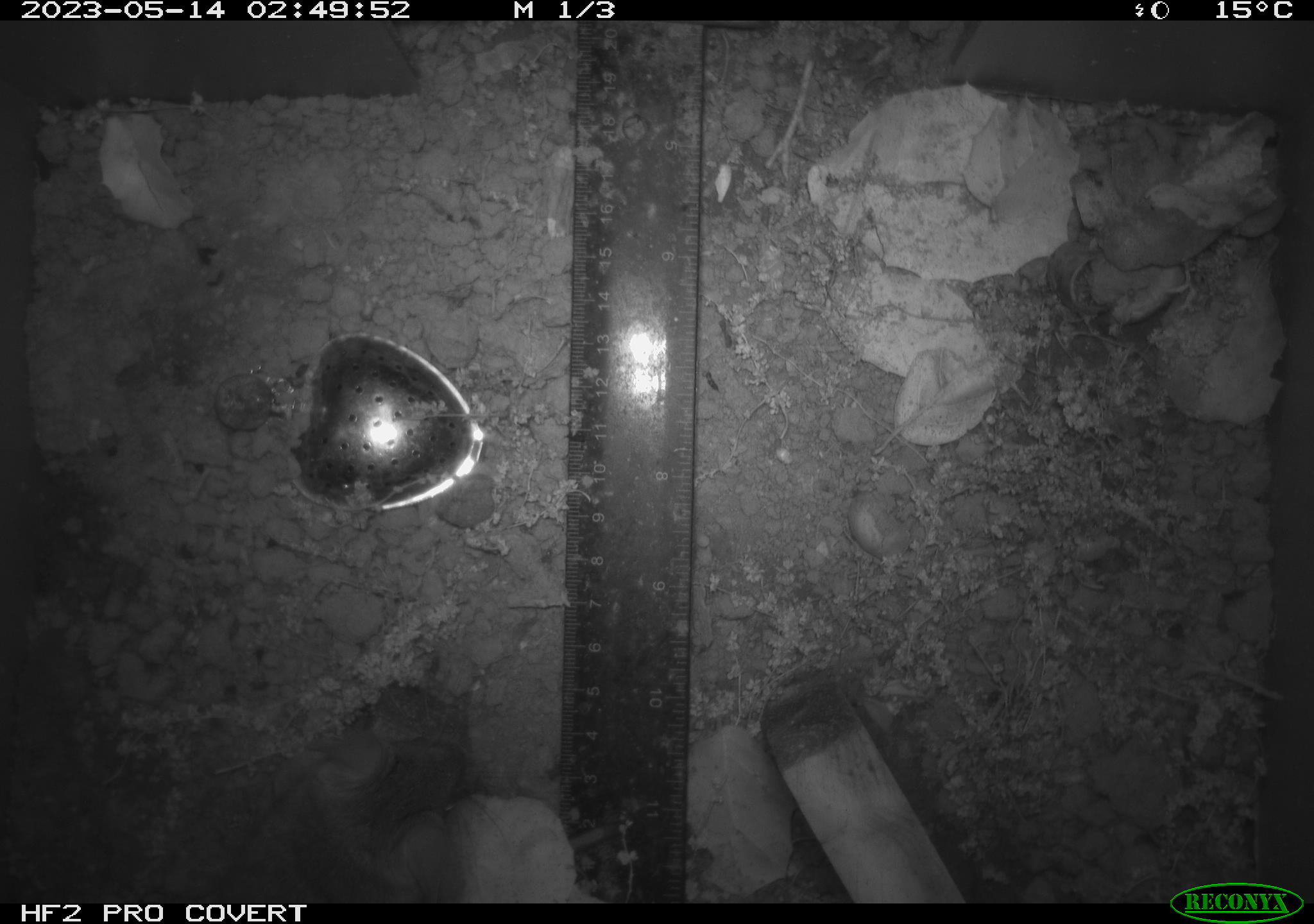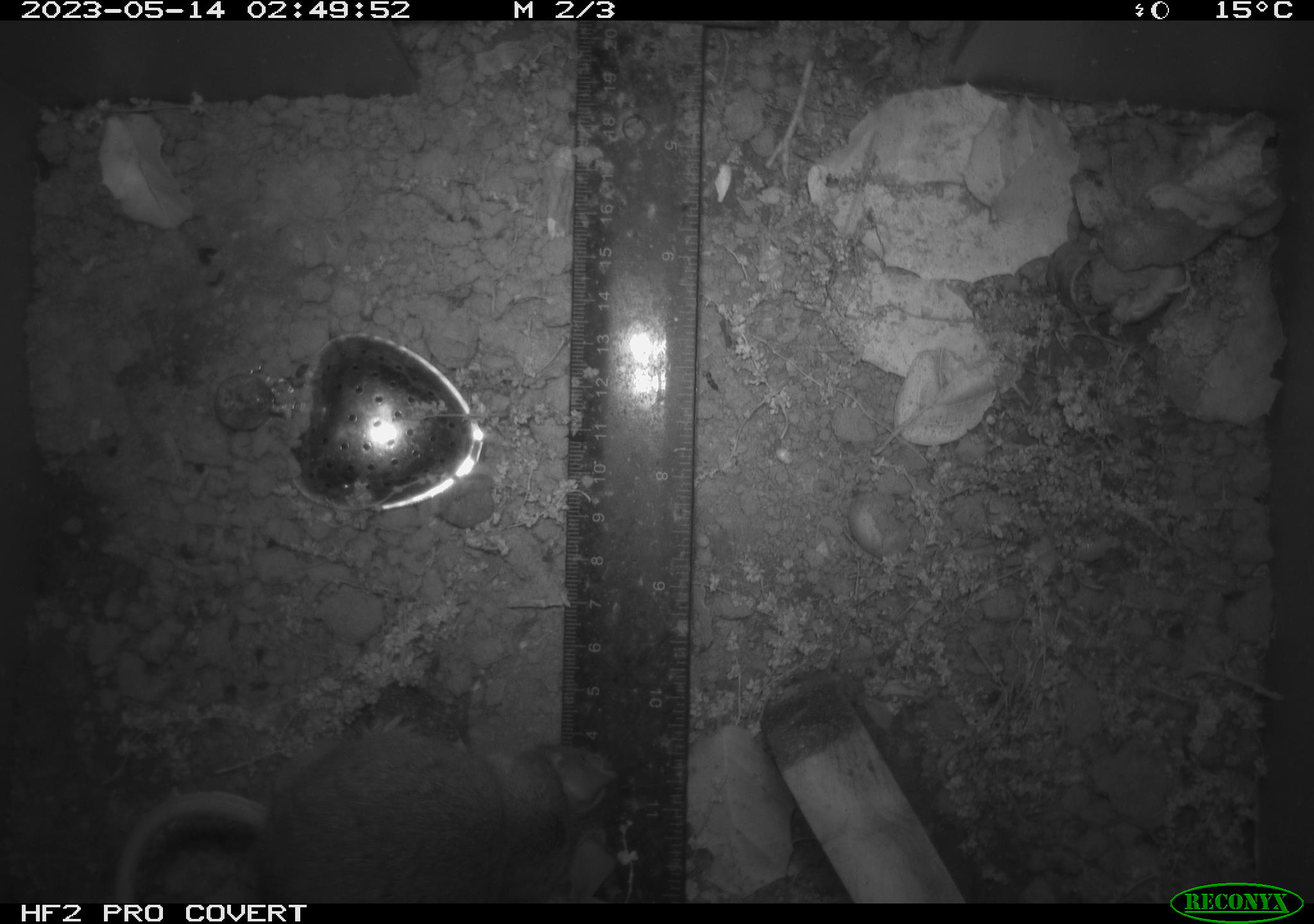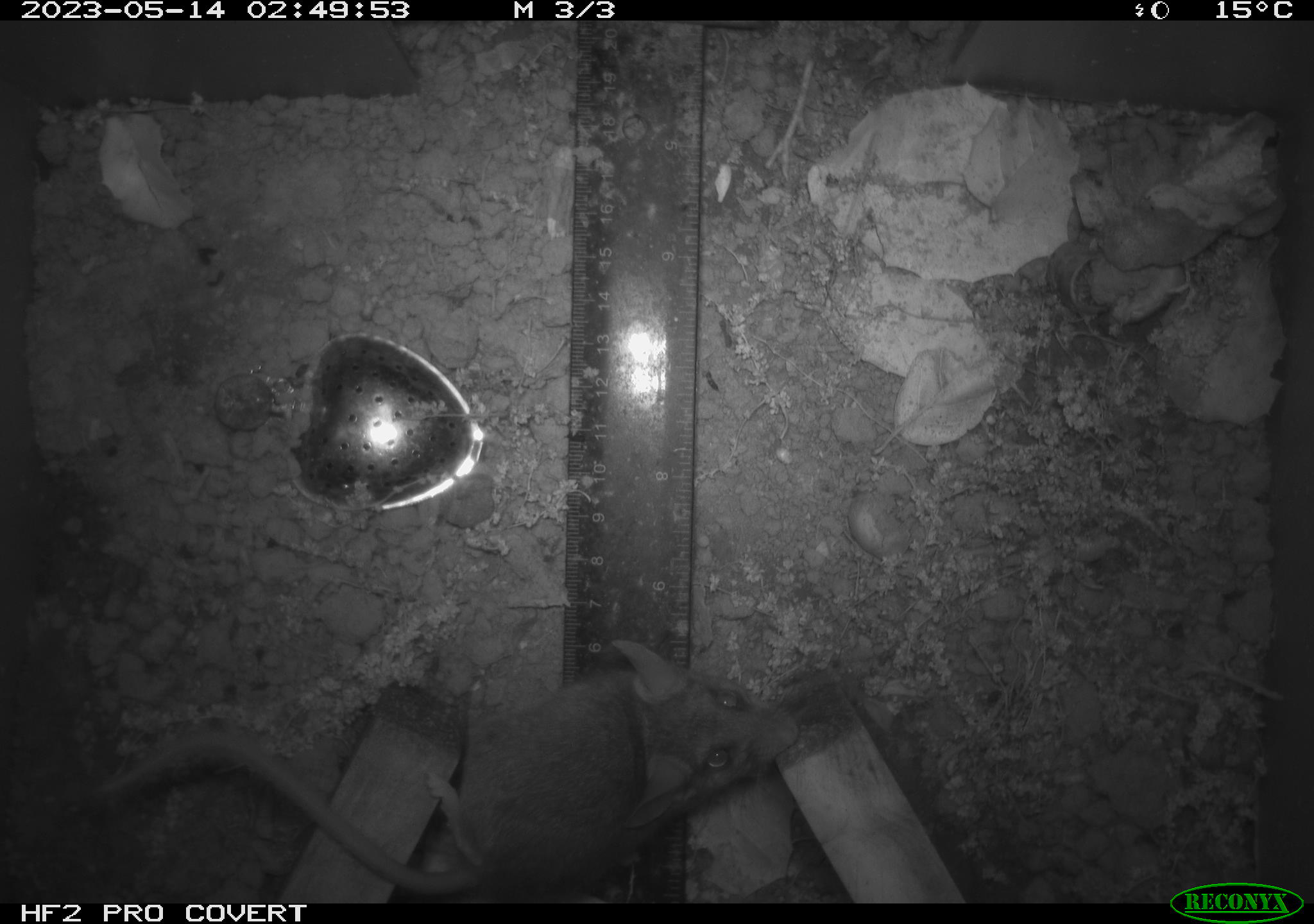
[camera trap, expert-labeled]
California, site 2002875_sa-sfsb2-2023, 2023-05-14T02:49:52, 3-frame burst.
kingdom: Animalia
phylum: Chordata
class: Mammalia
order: Rodentia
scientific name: Rodentia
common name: mouse species